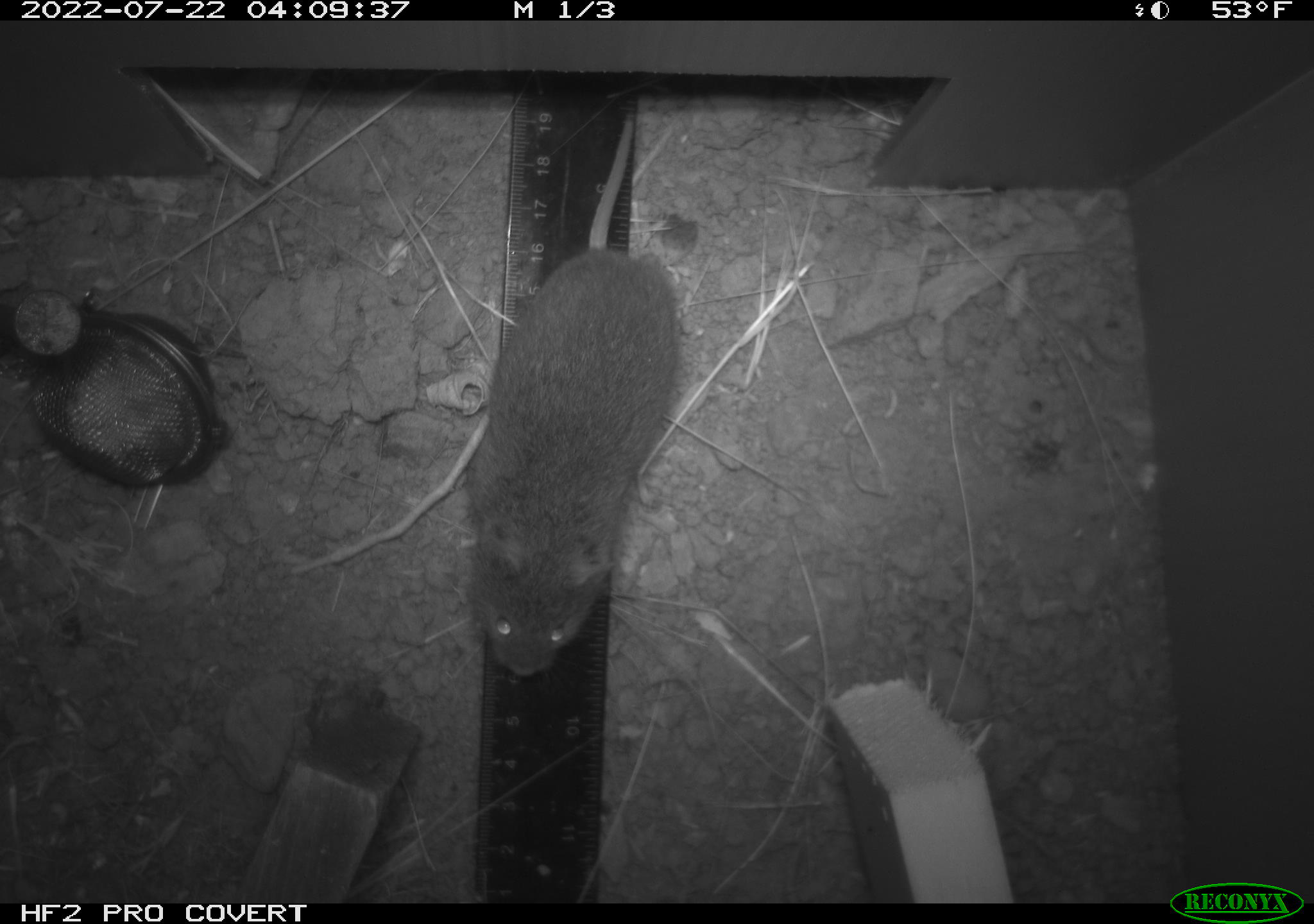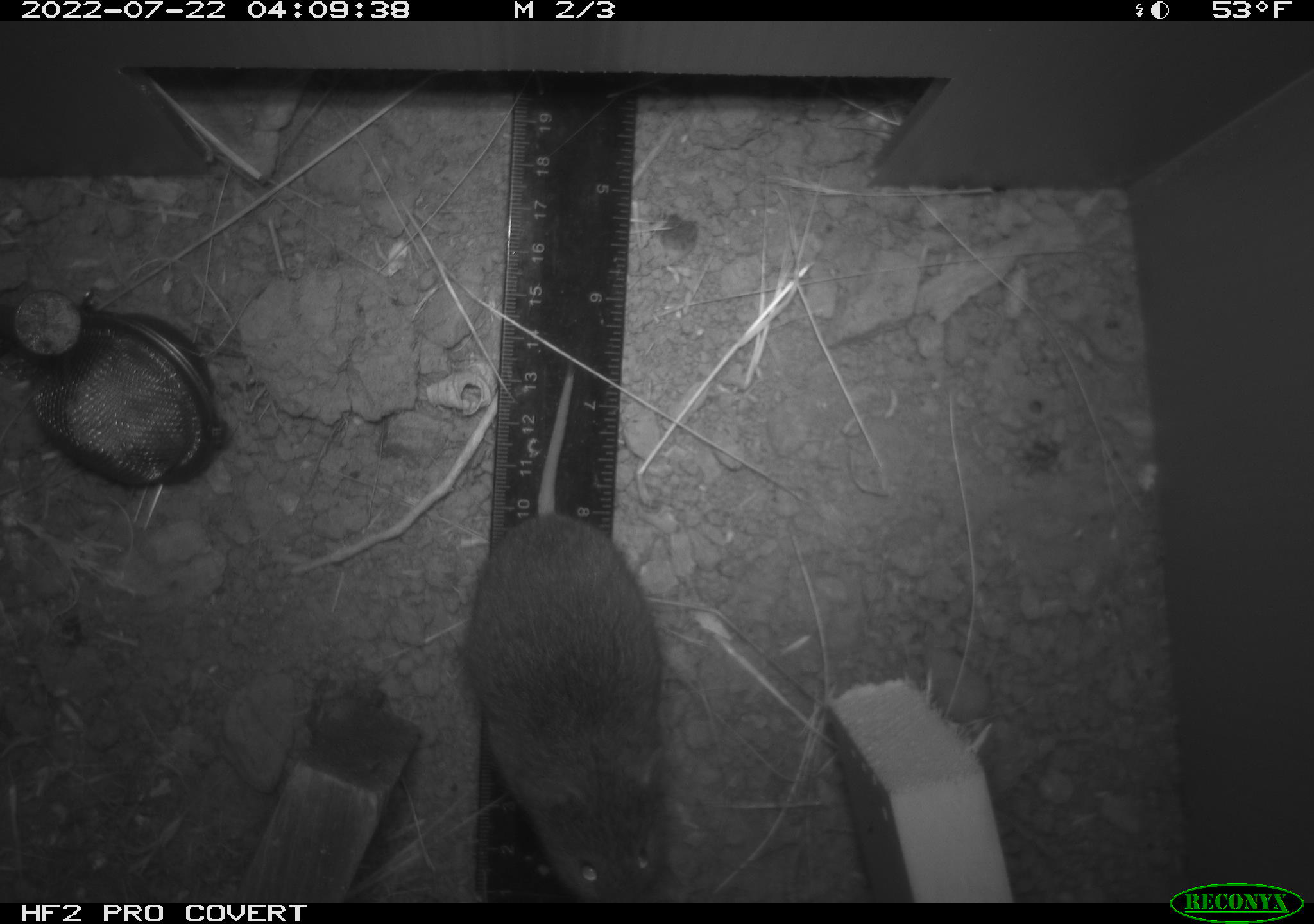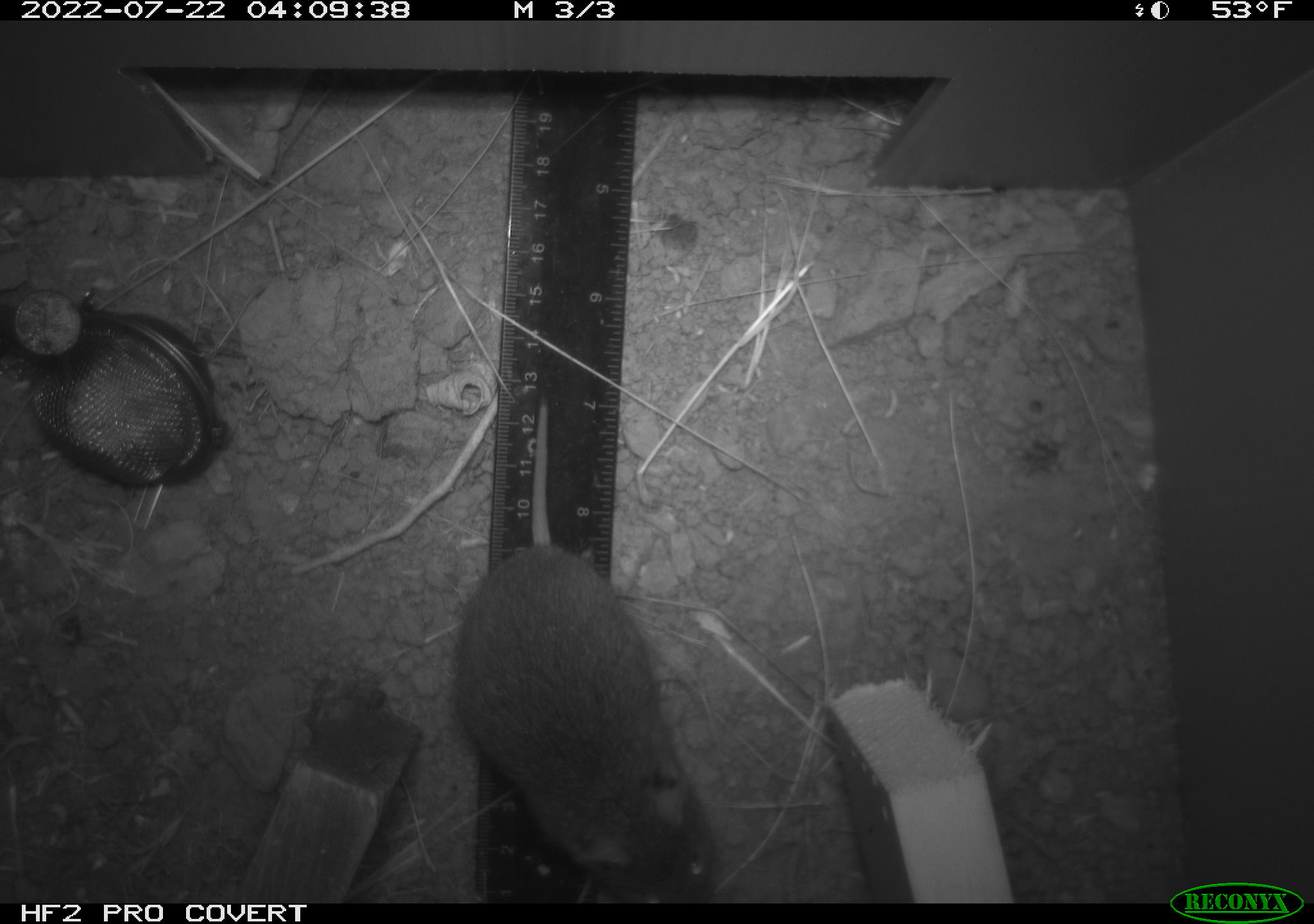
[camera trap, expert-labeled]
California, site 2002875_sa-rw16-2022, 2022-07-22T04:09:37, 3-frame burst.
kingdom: Animalia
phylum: Chordata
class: Mammalia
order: Rodentia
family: Cricetidae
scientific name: Arvicolinae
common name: voles, lemmings, and muskrats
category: arvicolinae subfamily